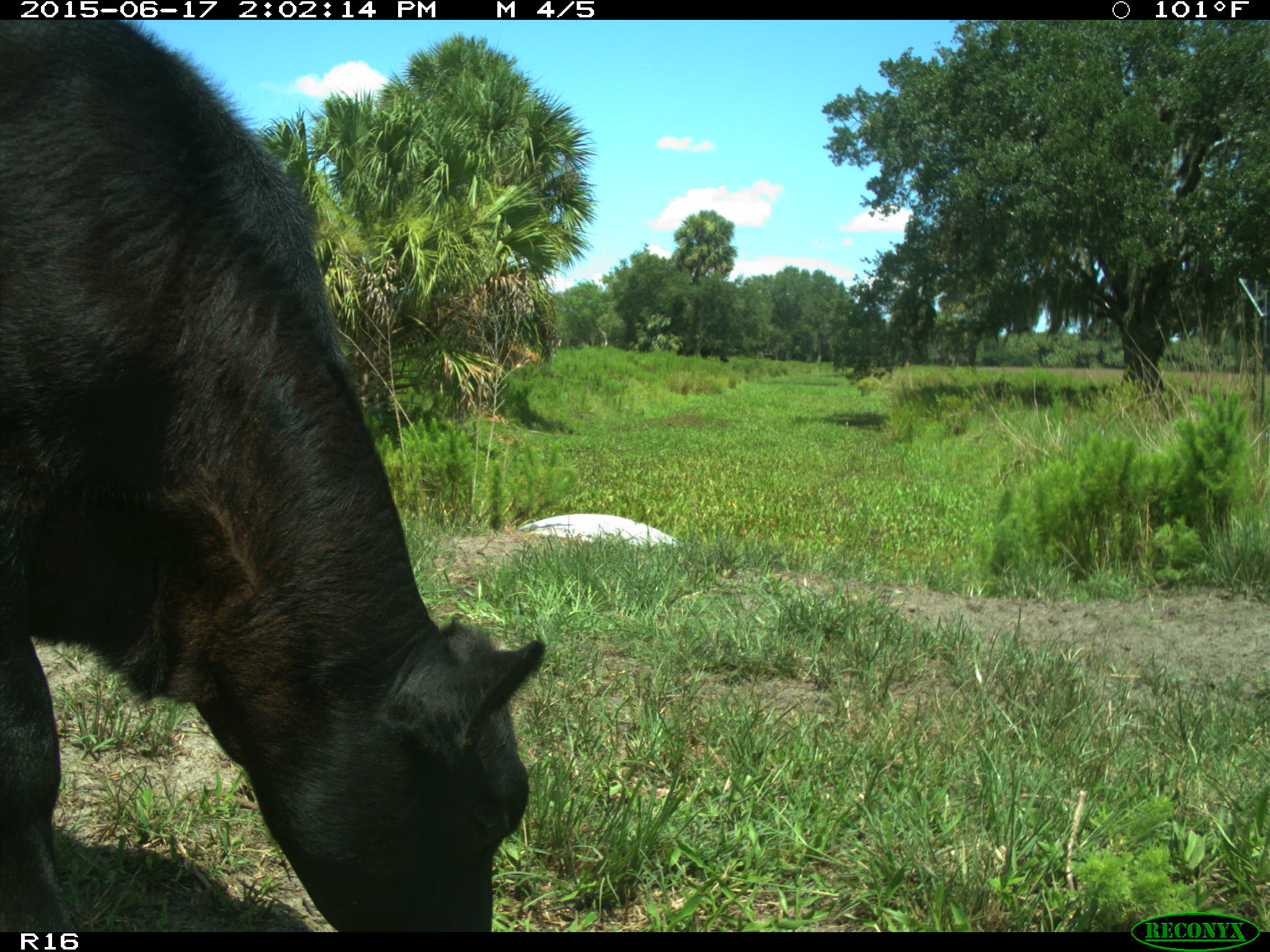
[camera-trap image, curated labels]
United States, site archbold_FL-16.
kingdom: Animalia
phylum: Chordata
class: Mammalia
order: Artiodactyla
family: Bovidae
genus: Bos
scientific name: Bos taurus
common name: domestic cow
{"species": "Bos taurus (domestic cow)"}